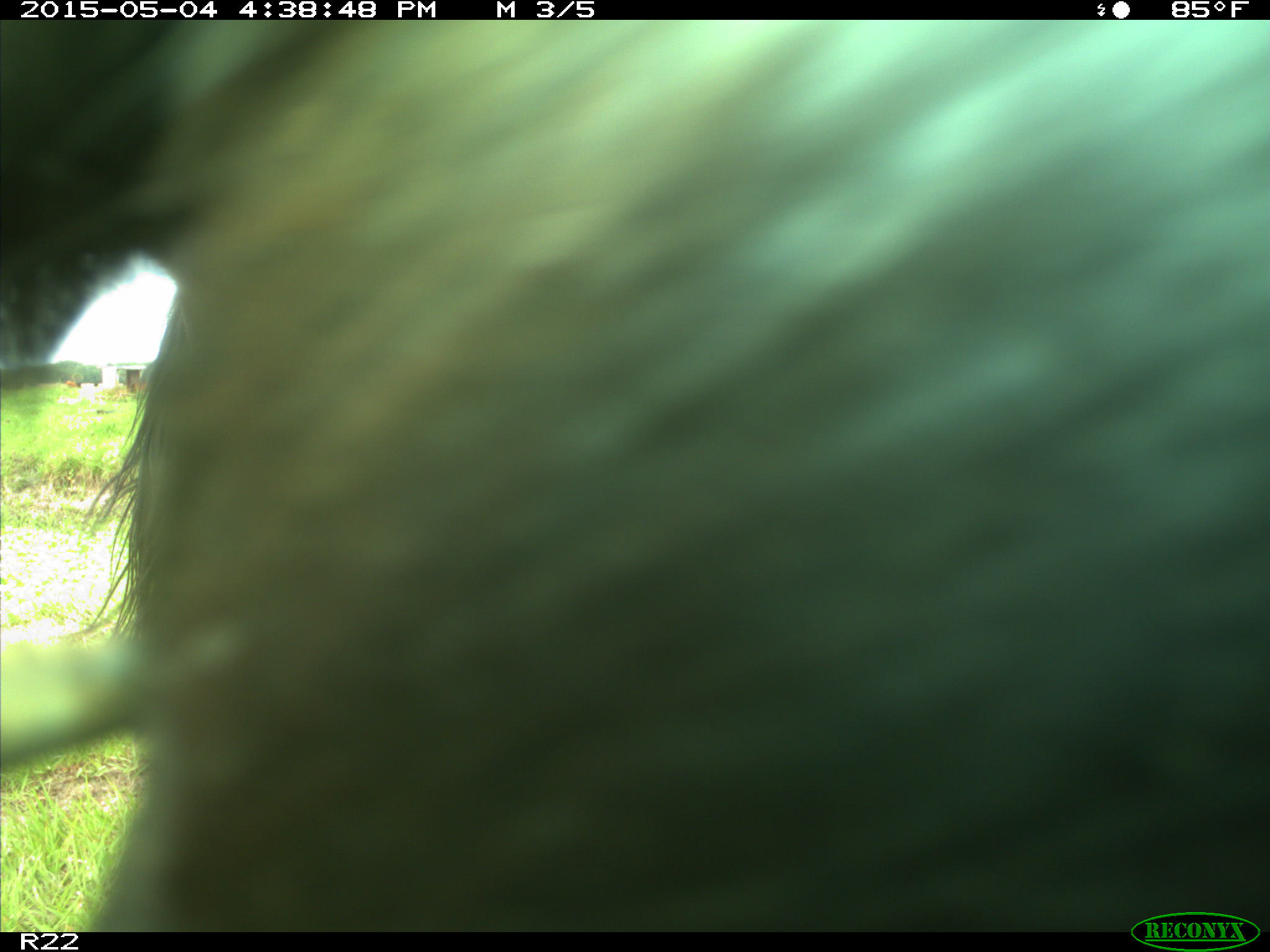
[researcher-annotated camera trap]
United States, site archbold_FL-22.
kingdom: Animalia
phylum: Chordata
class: Mammalia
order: Artiodactyla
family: Bovidae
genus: Bos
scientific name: Bos taurus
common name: domestic cow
Bos taurus (domestic cow).